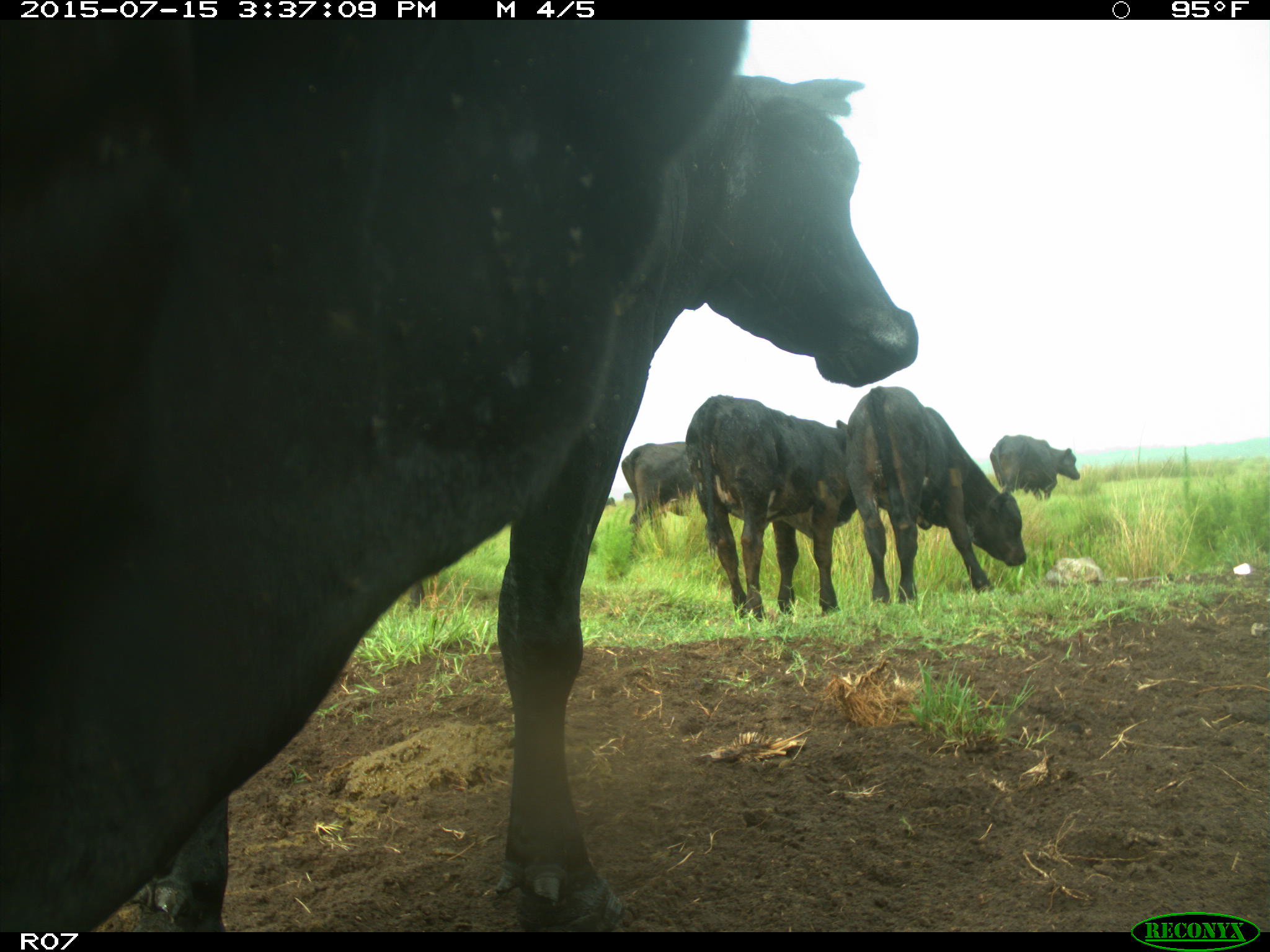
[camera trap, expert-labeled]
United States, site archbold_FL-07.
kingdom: Animalia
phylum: Chordata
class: Mammalia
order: Artiodactyla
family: Bovidae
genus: Bos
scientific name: Bos taurus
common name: domestic cow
Bos taurus (domestic cow).